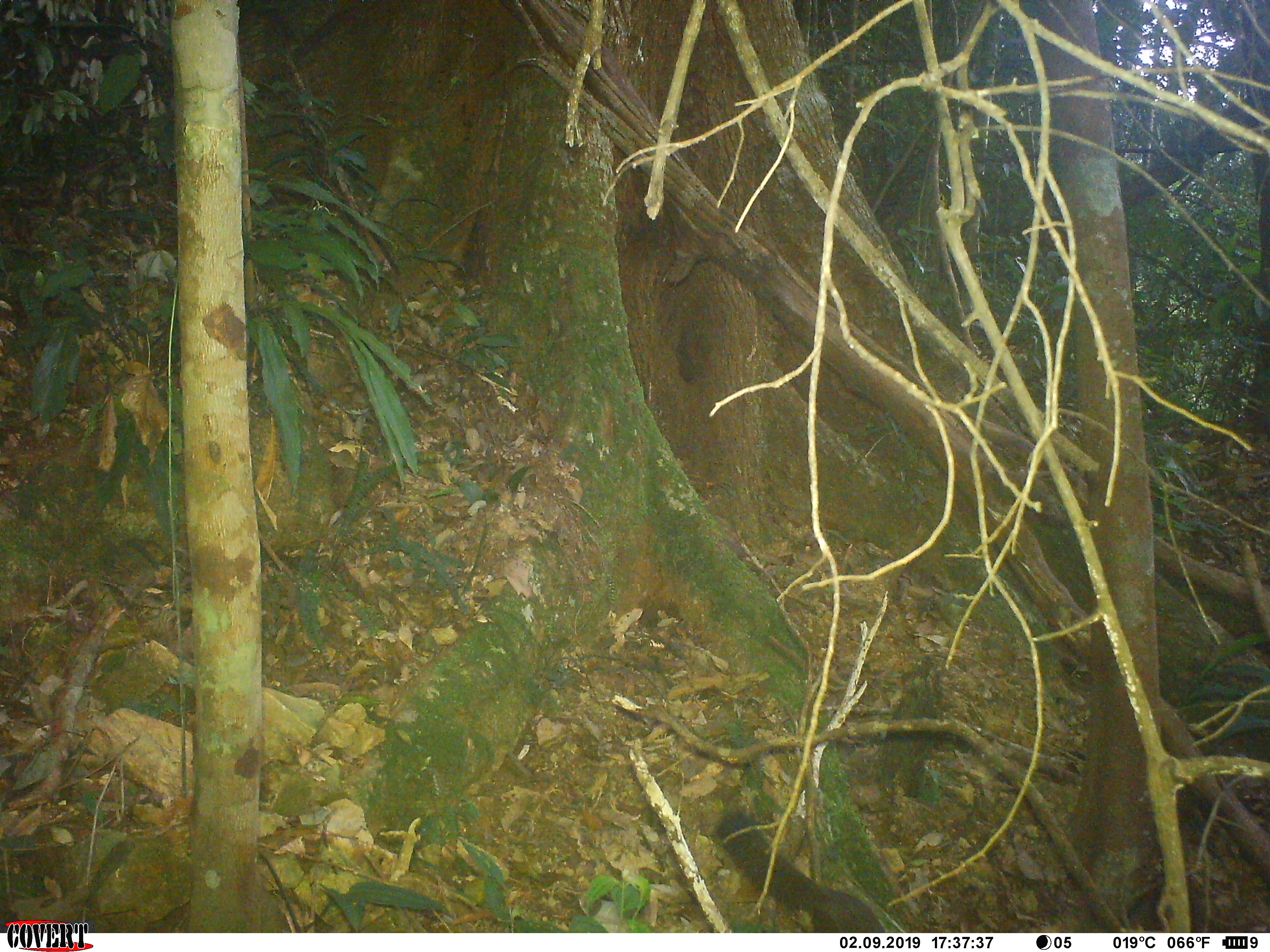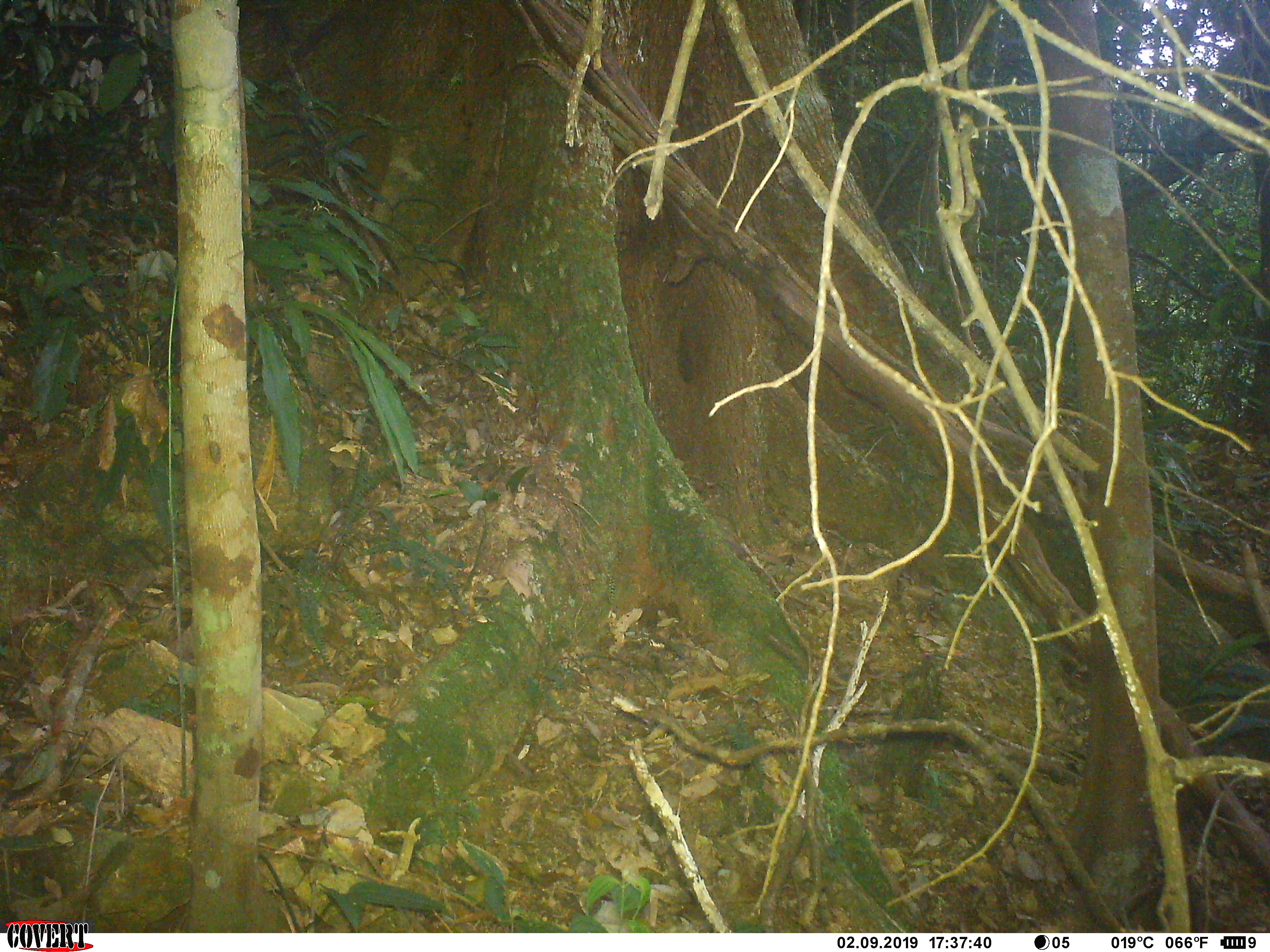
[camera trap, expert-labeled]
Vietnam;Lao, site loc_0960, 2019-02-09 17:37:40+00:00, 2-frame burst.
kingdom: Animalia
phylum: Chordata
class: Mammalia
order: Rodentia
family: Sciuridae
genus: Sciurus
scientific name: Sciurus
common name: squirrel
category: unidentified squirrel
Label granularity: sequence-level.